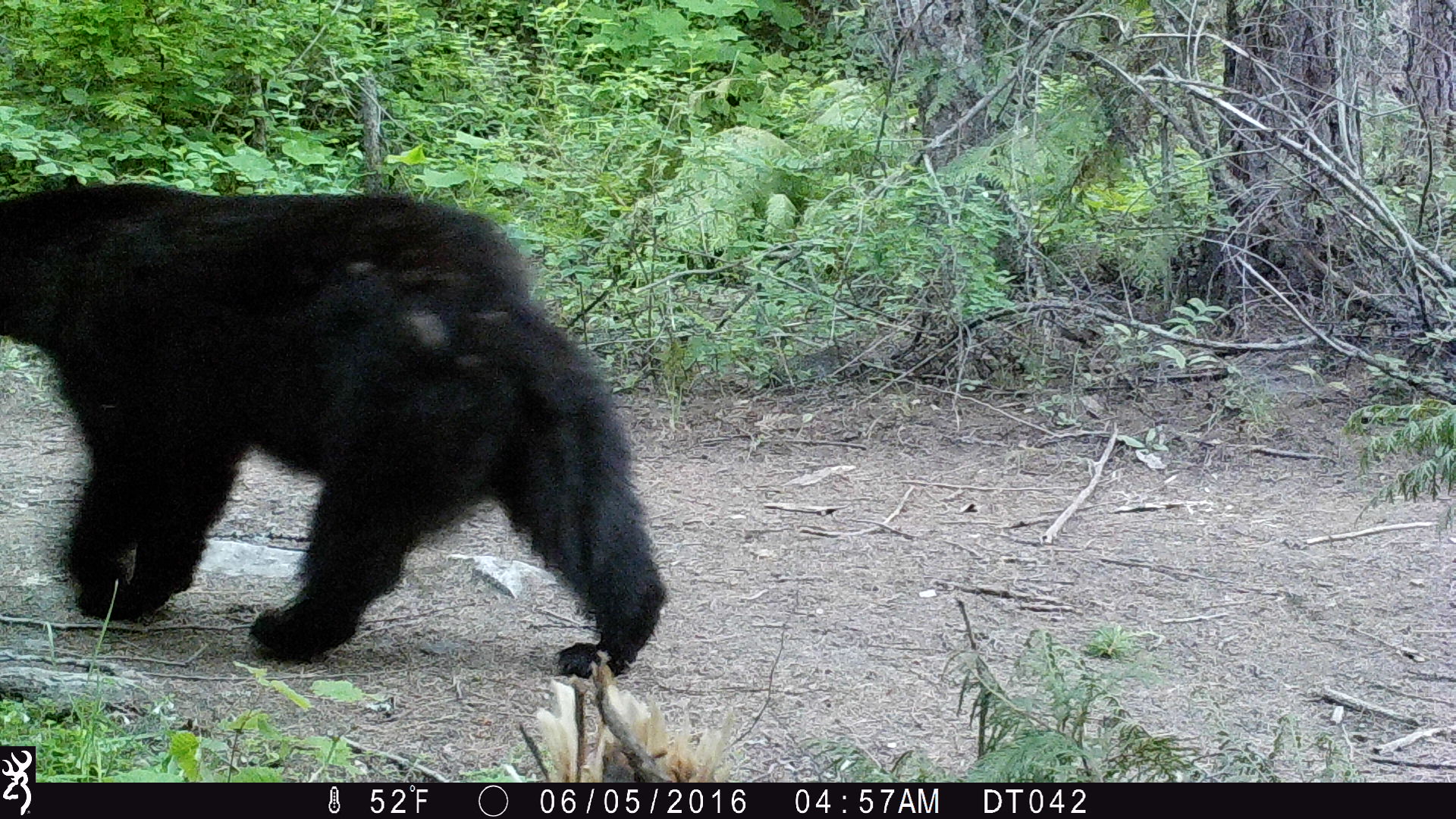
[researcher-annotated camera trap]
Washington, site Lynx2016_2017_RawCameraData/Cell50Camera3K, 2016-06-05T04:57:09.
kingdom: Animalia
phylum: Chordata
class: Mammalia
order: Carnivora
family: Ursidae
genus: Ursus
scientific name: Ursus americanus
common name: american black bear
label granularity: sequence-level